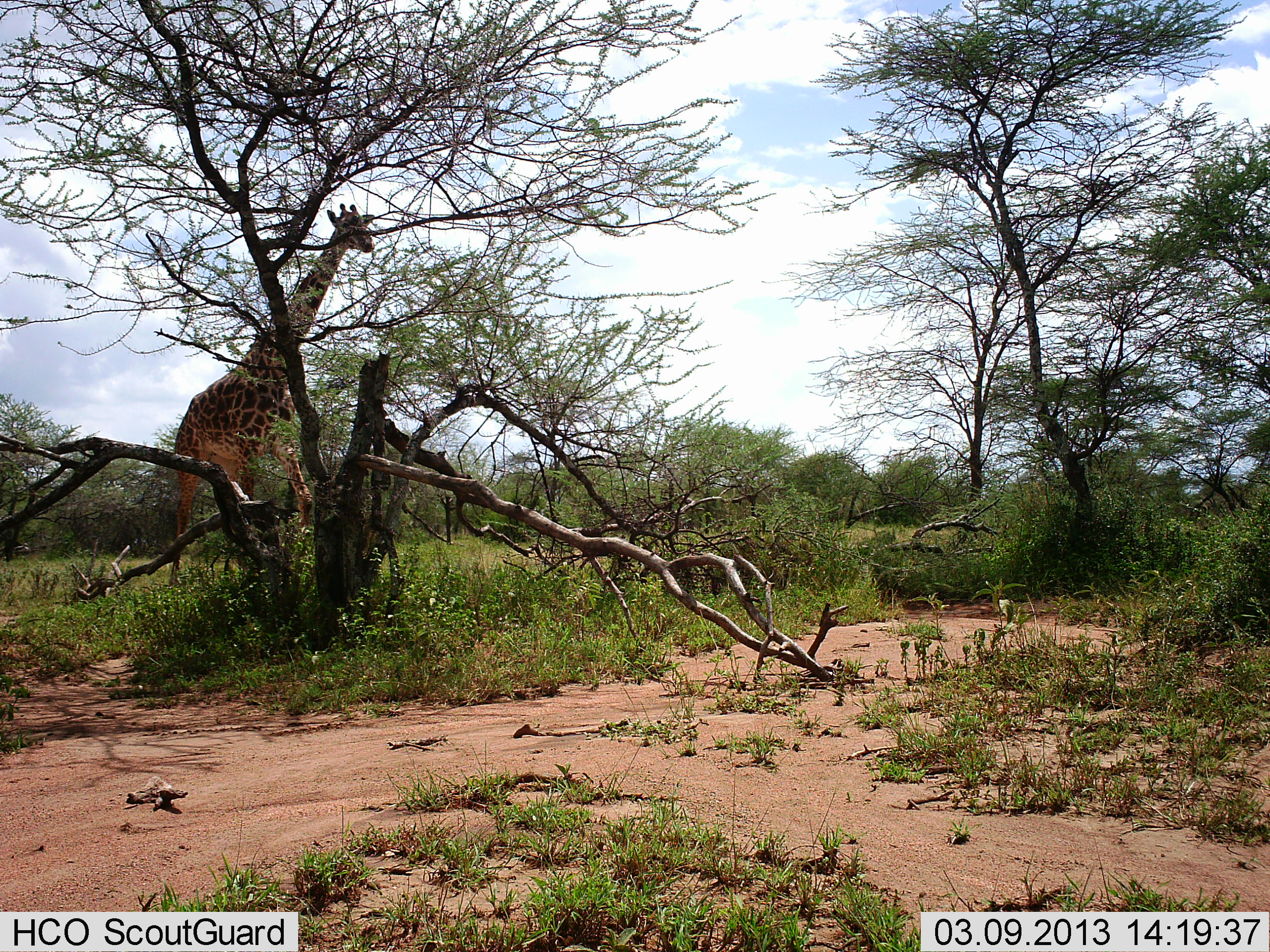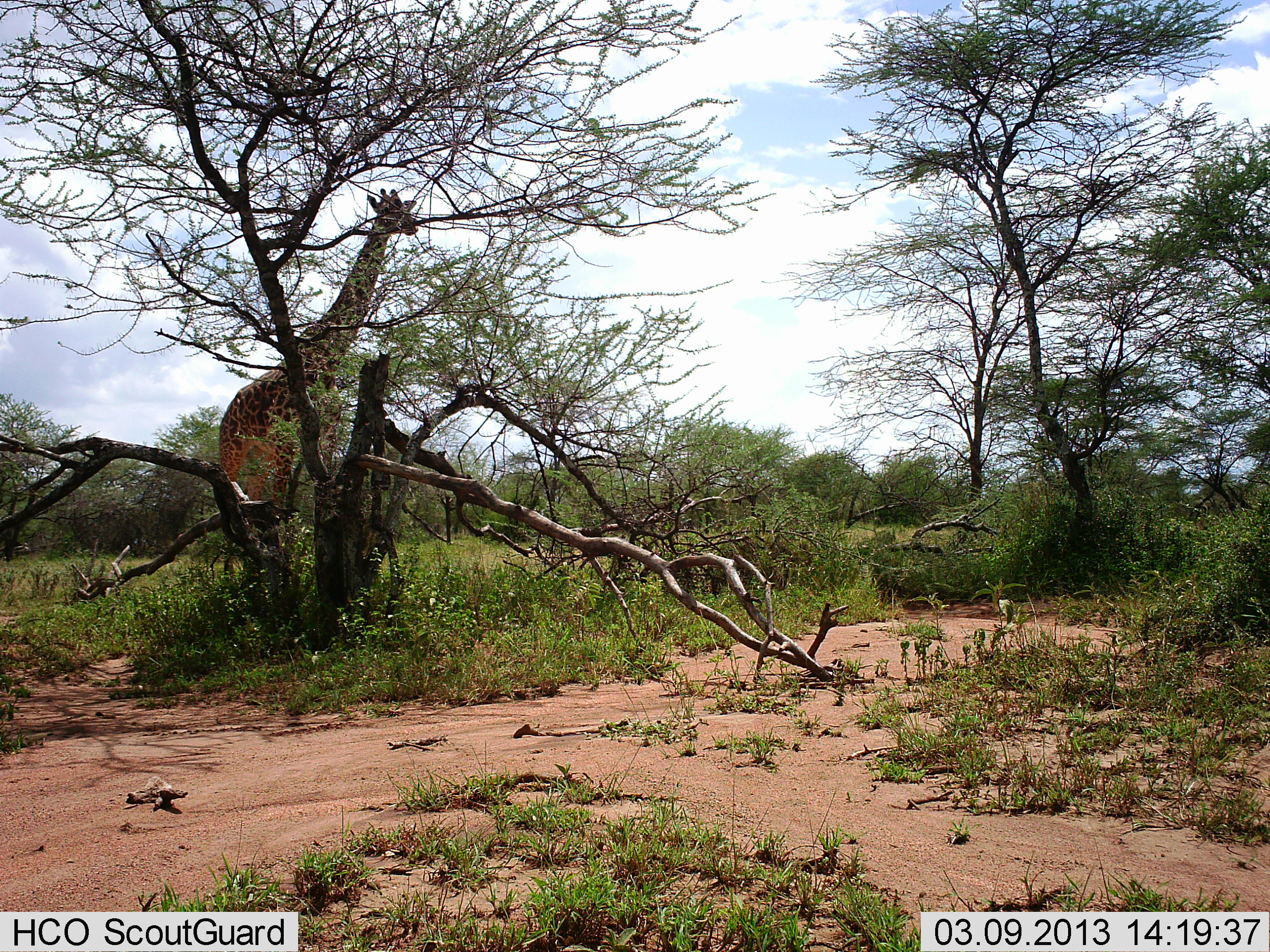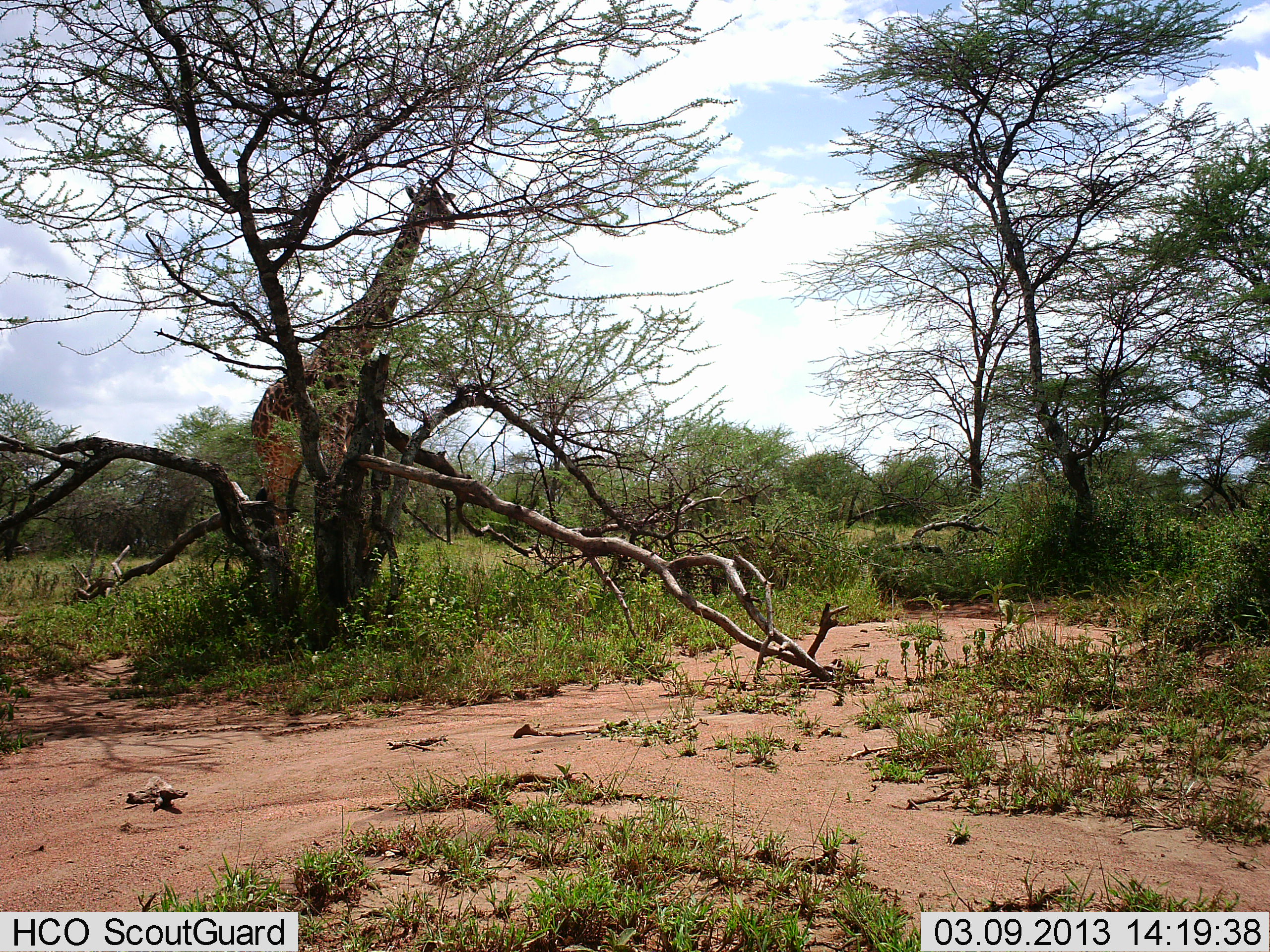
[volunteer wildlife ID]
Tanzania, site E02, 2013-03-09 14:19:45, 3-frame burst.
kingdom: Animalia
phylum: Chordata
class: Mammalia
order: Artiodactyla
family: Giraffidae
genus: Giraffa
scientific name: Giraffa camelopardalis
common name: giraffe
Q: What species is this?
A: Giraffe (Giraffa camelopardalis).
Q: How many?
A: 1.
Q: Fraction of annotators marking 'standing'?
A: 15%.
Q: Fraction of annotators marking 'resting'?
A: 0%.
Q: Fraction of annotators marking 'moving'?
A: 85%.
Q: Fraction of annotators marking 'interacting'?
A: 0%.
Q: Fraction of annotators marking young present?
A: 0%.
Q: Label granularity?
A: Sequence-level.